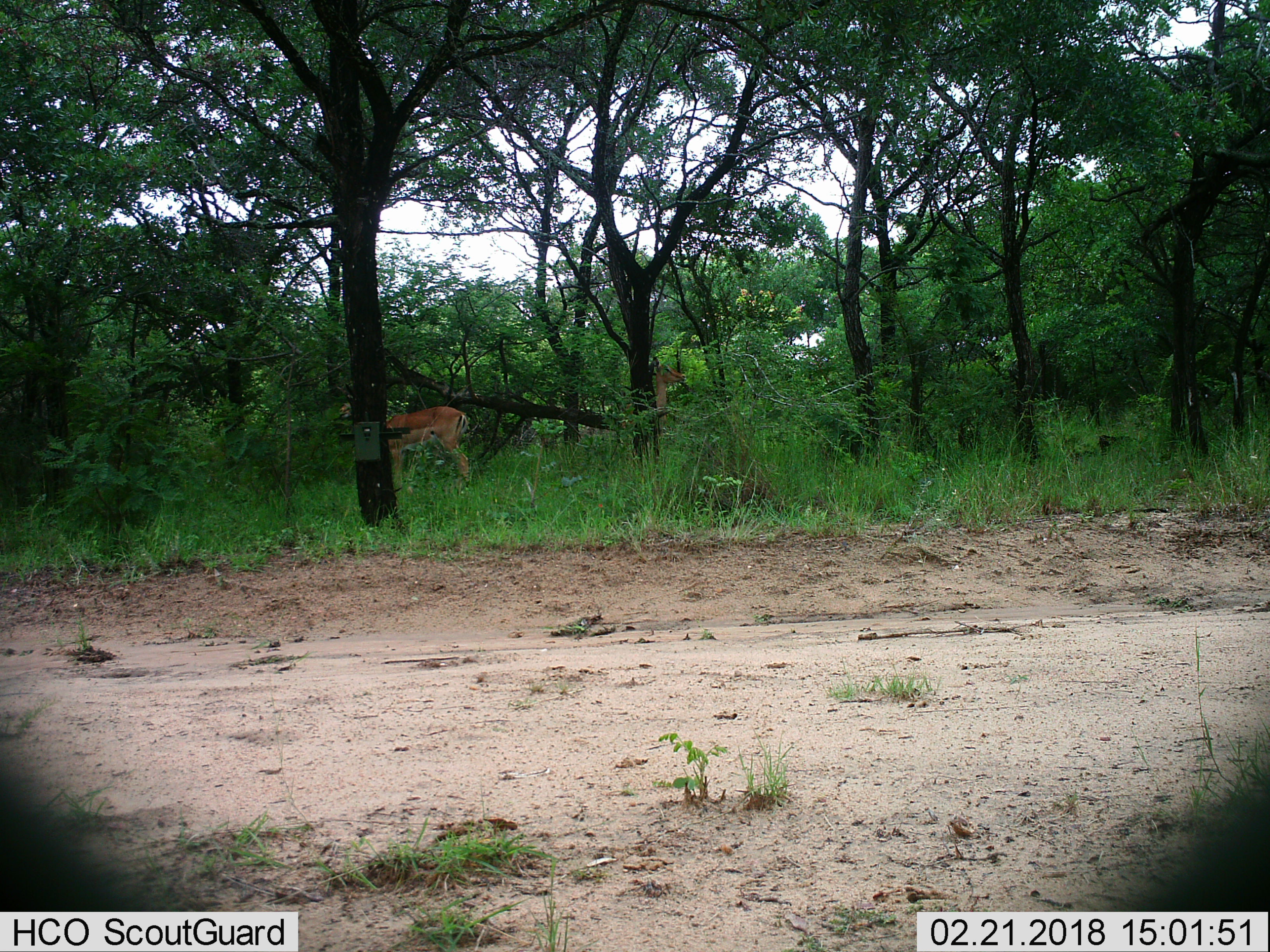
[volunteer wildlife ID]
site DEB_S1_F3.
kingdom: Animalia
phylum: Chordata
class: Mammalia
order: Artiodactyla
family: Bovidae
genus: Aepyceros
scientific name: Aepyceros melampus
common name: impala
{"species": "impala (Aepyceros melampus)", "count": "2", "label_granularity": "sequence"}